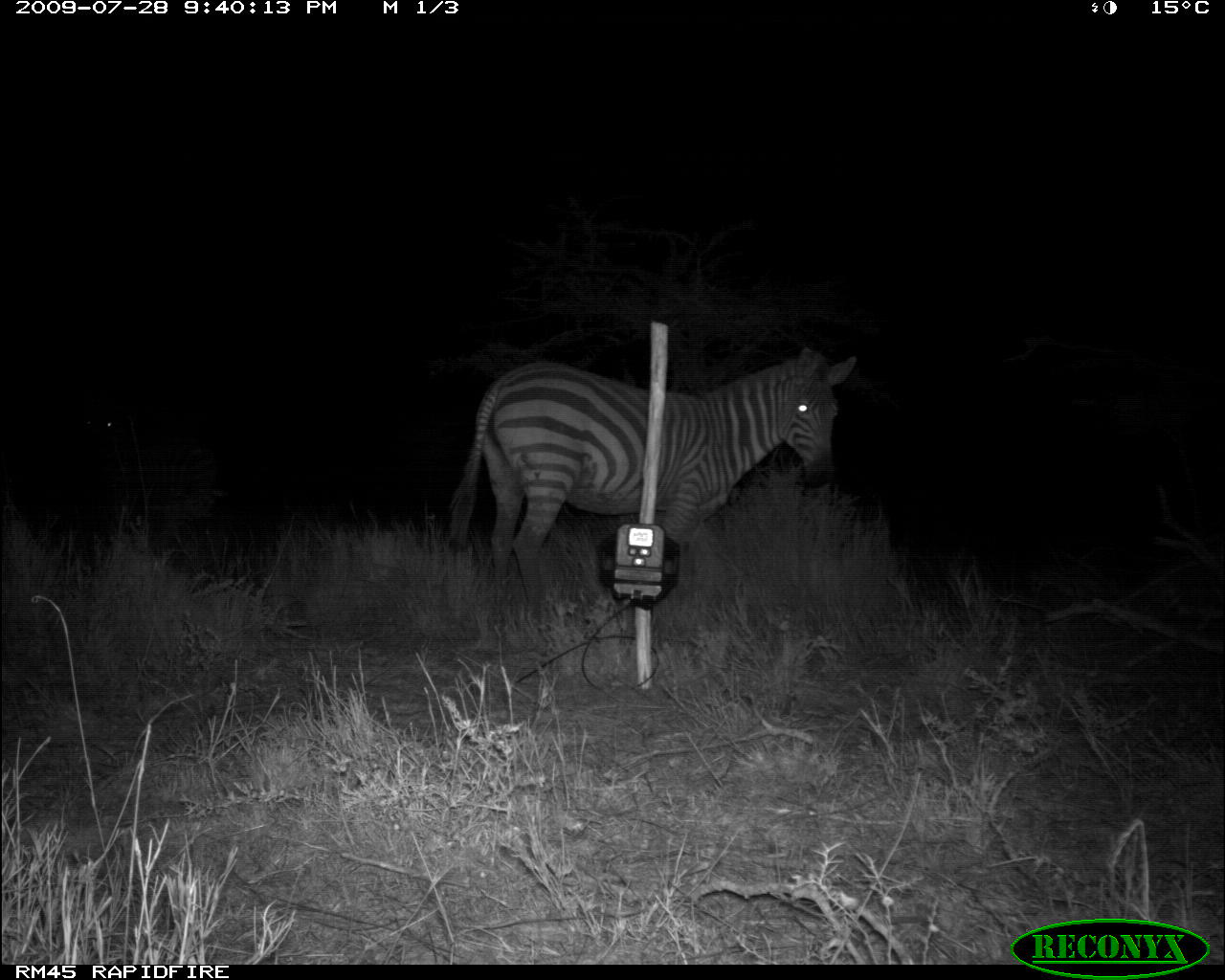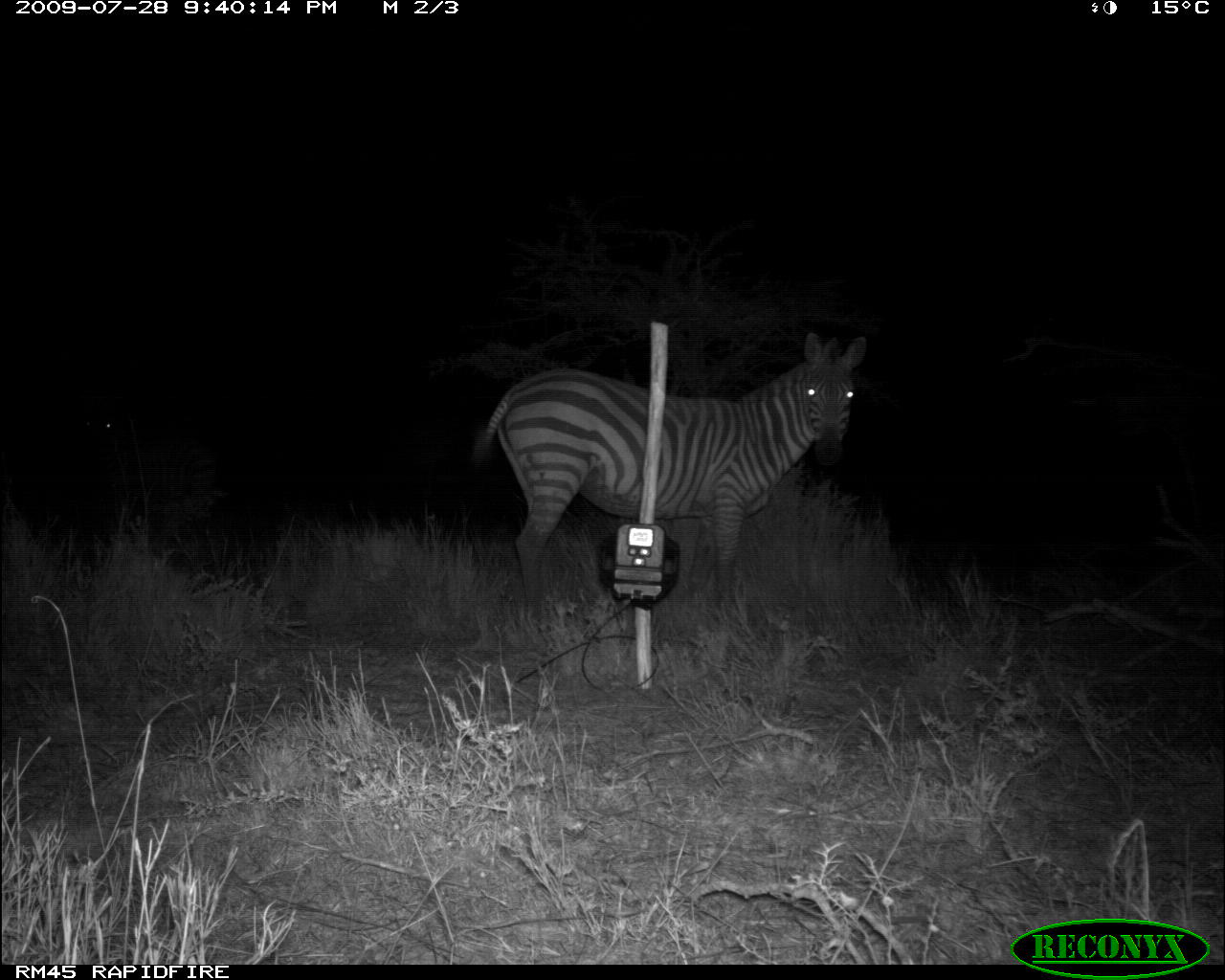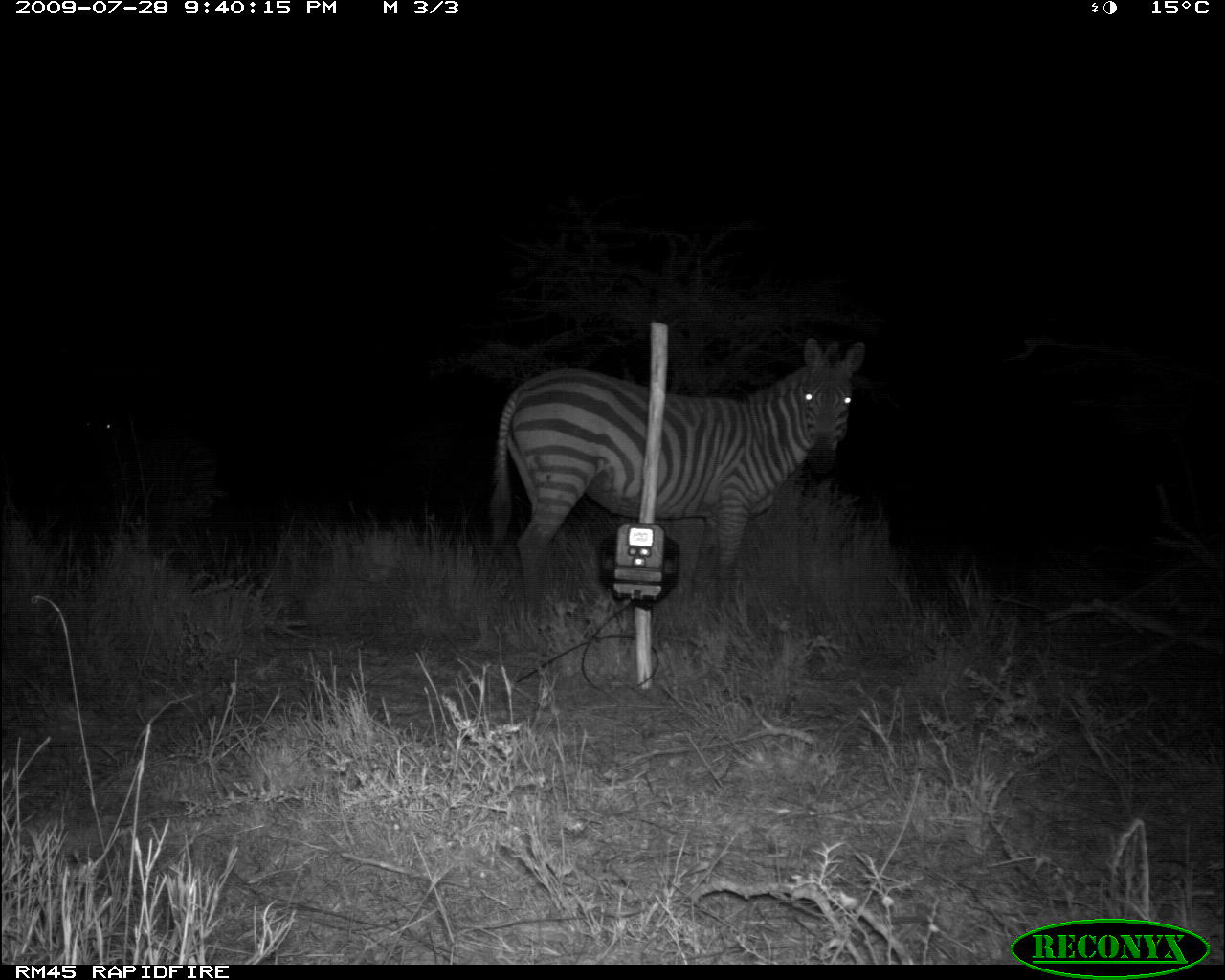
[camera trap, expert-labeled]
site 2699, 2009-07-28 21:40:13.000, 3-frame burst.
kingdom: Animalia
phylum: Chordata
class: Mammalia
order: Perissodactyla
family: Equidae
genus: Equus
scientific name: Equus quagga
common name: plains zebra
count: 2